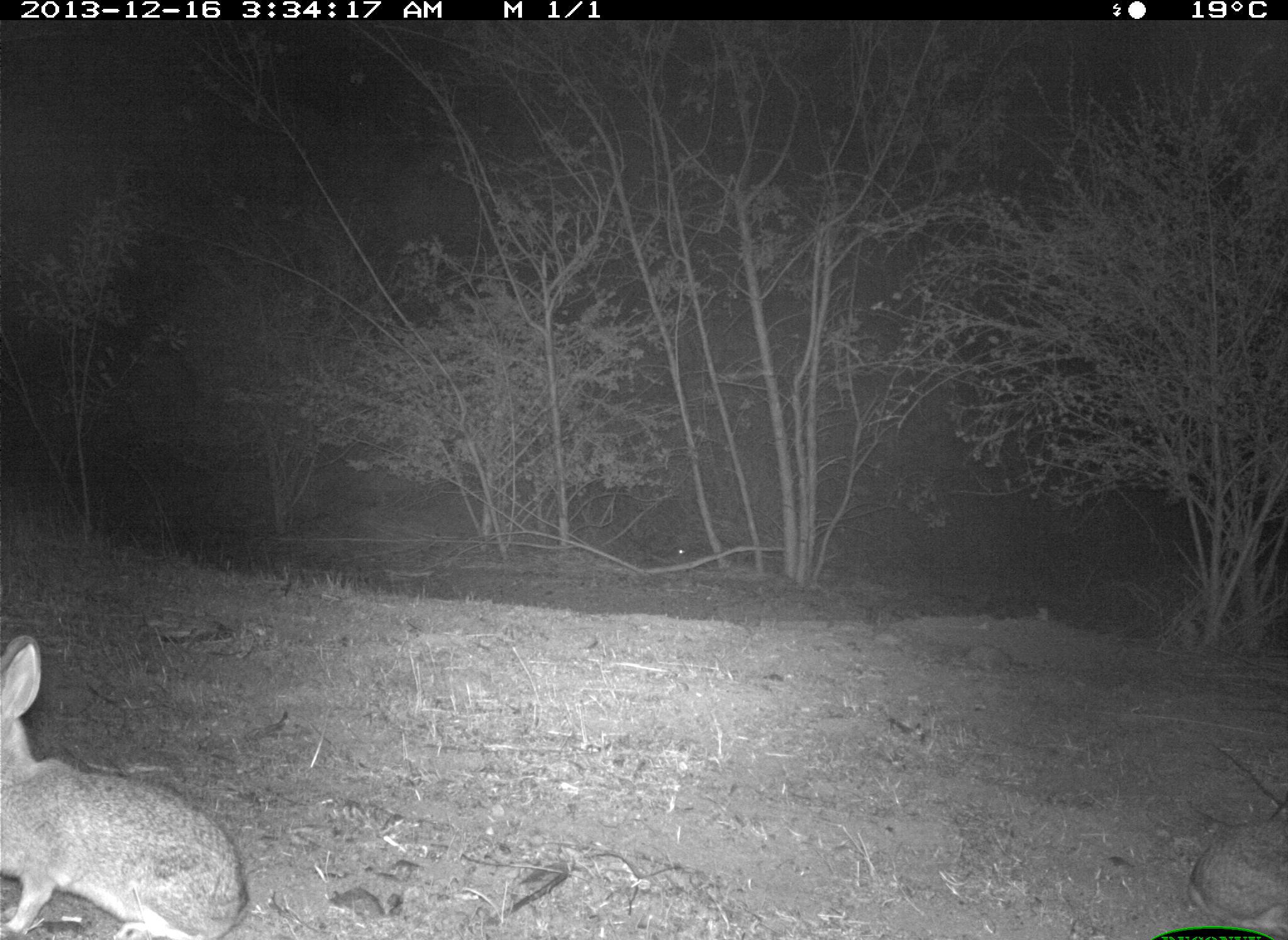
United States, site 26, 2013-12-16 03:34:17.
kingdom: Animalia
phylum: Chordata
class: Mammalia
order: Lagomorpha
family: Leporidae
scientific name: Leporidae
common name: rabbits and hares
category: rabbit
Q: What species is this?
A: Rabbit (rabbits and hares) (Leporidae).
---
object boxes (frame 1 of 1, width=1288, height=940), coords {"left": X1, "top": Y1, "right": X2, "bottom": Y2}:
rabbit: {"left": 0, "top": 634, "right": 251, "bottom": 939}